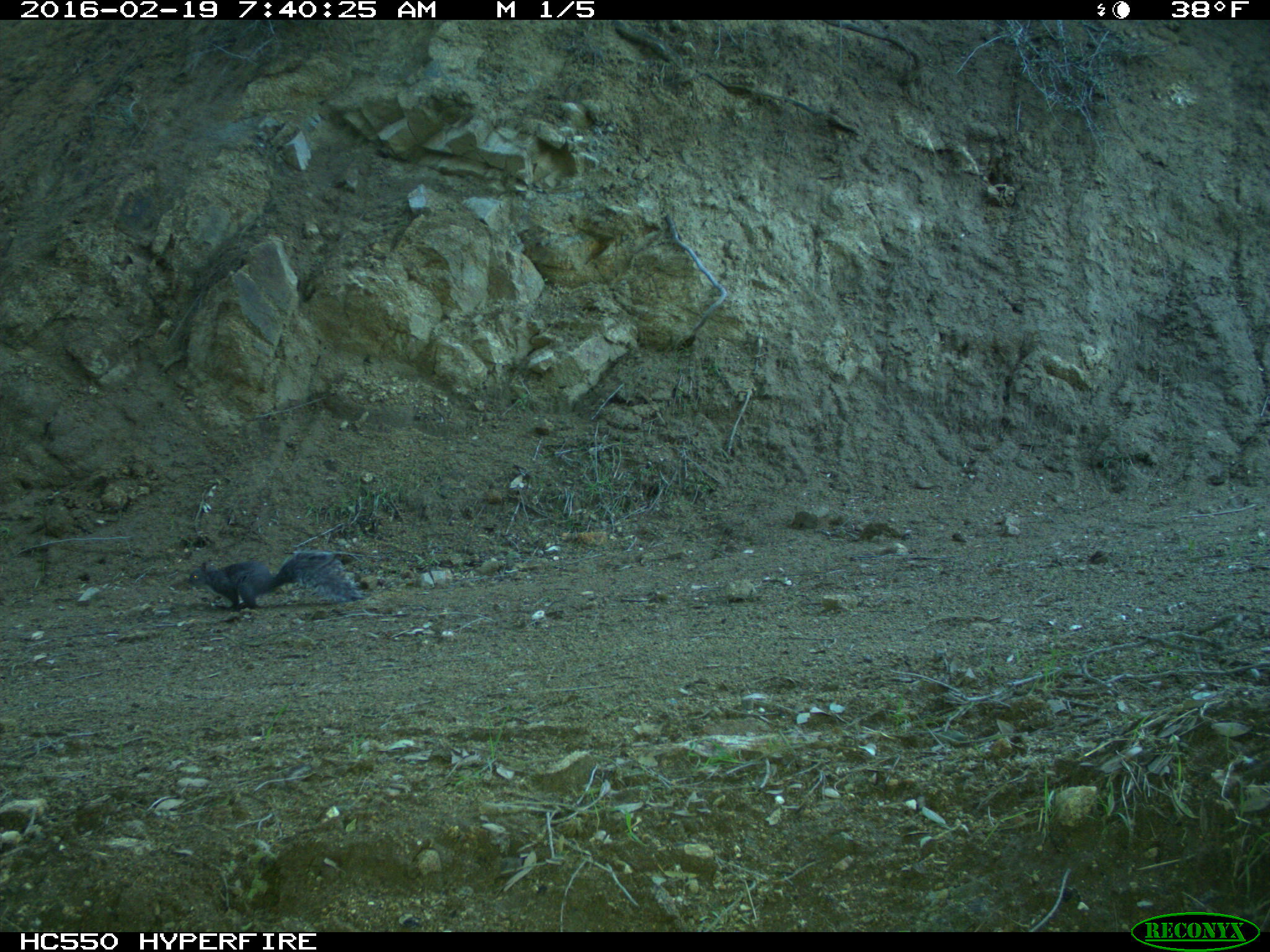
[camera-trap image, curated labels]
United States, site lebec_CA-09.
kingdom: Animalia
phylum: Chordata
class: Mammalia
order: Rodentia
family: Sciuridae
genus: Sciurus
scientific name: Sciurus carolinensis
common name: eastern gray squirrel